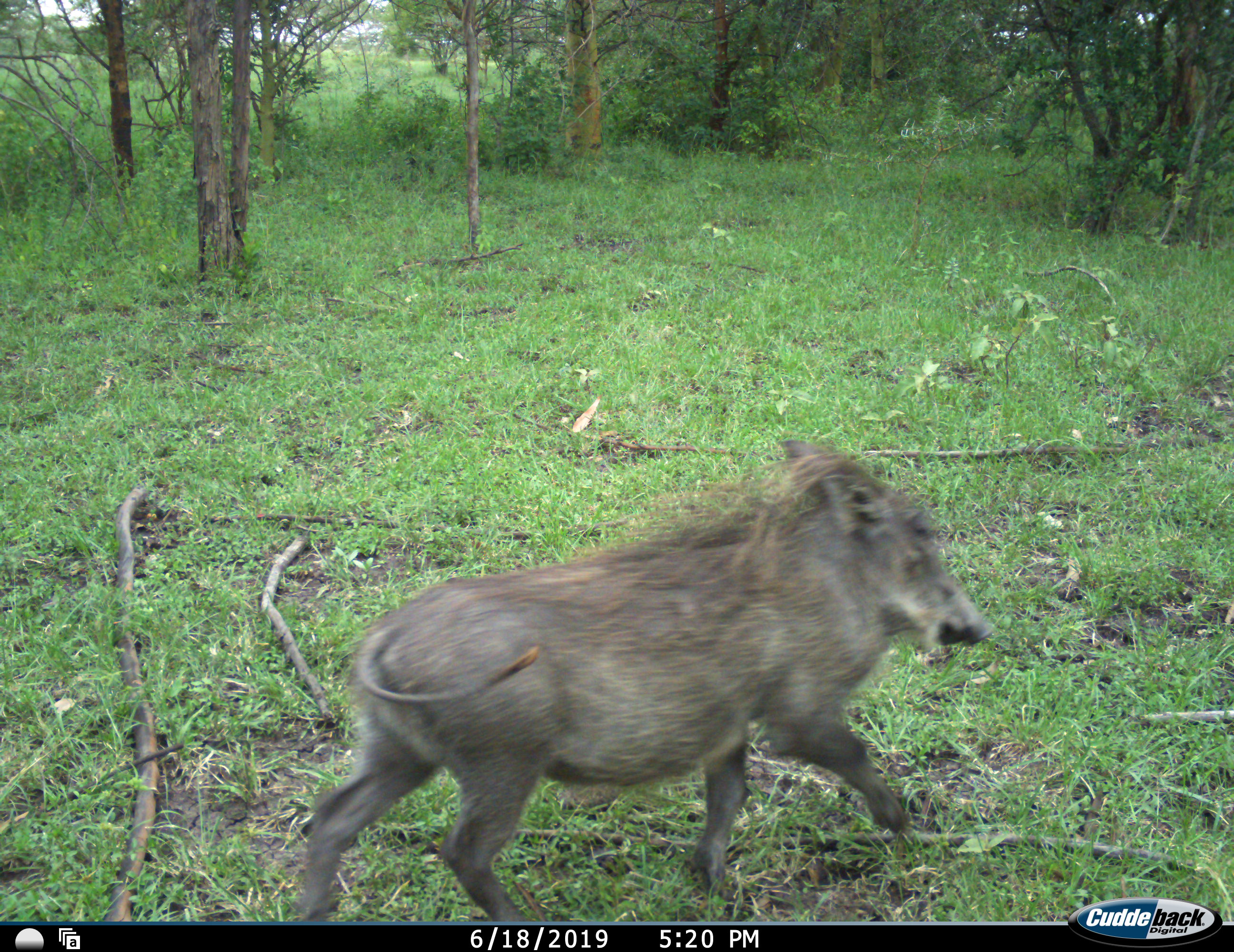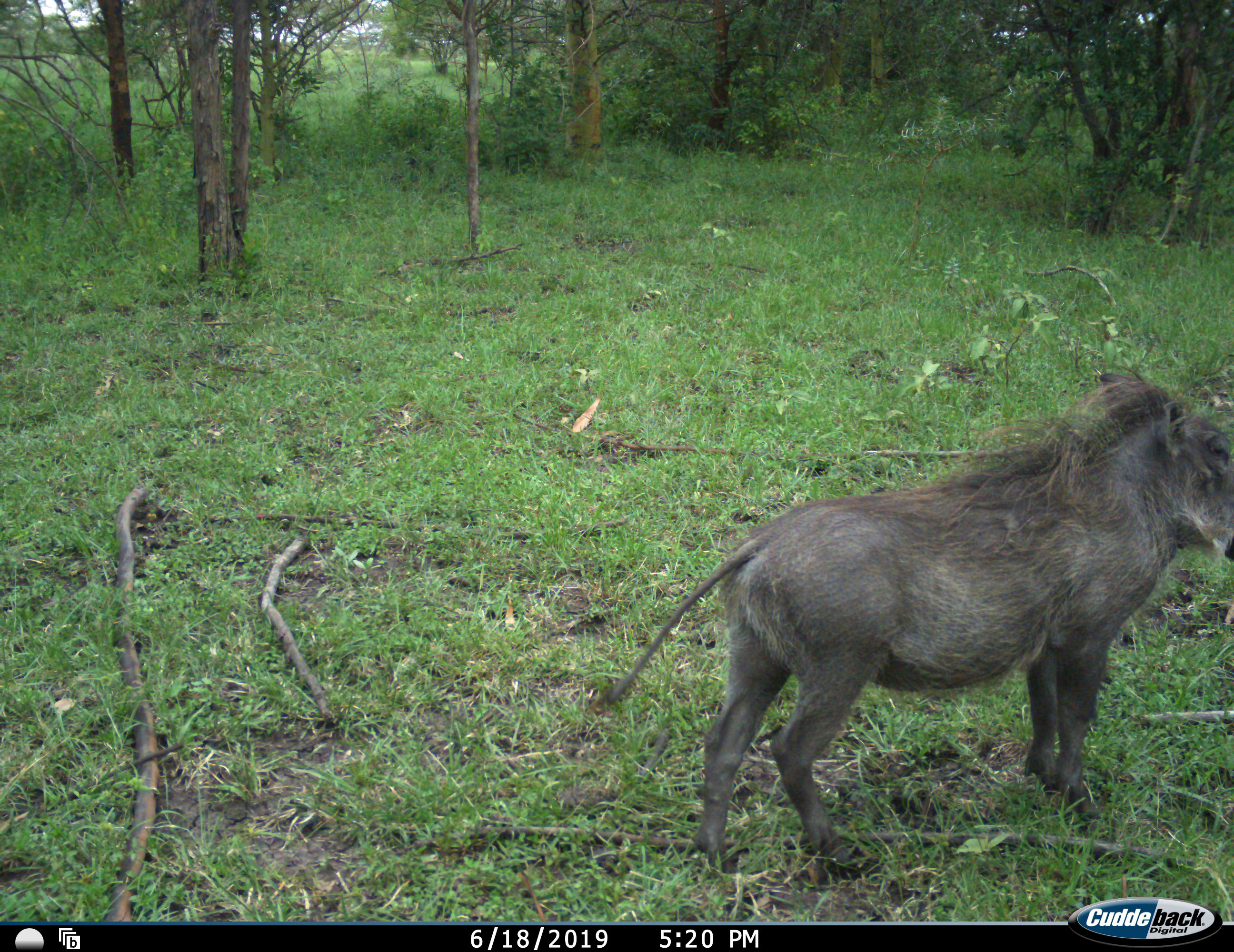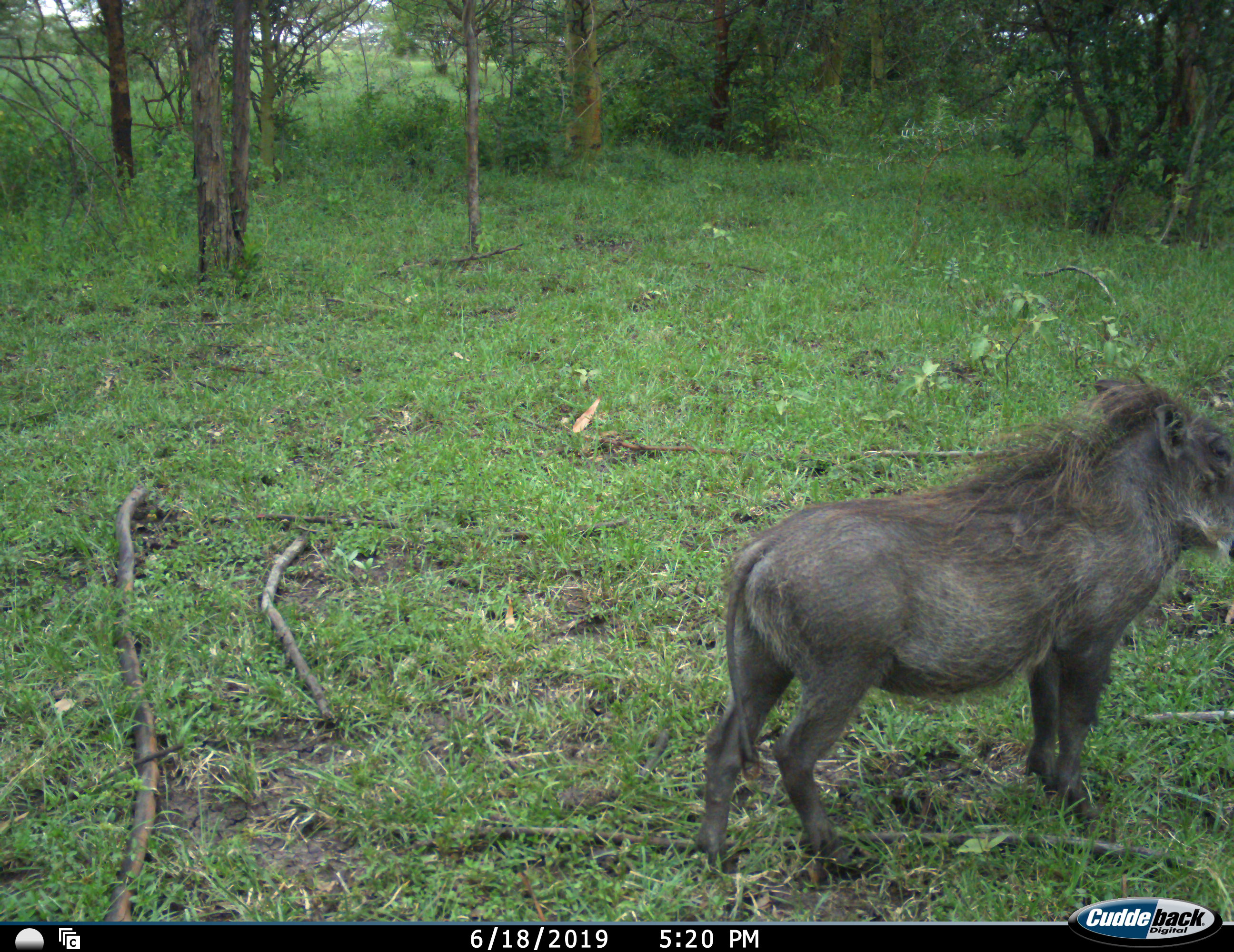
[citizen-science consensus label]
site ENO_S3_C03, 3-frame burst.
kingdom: Animalia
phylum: Chordata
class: Mammalia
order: Artiodactyla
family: Suidae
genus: Phacochoerus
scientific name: Phacochoerus africanus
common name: warthog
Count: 1.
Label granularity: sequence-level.